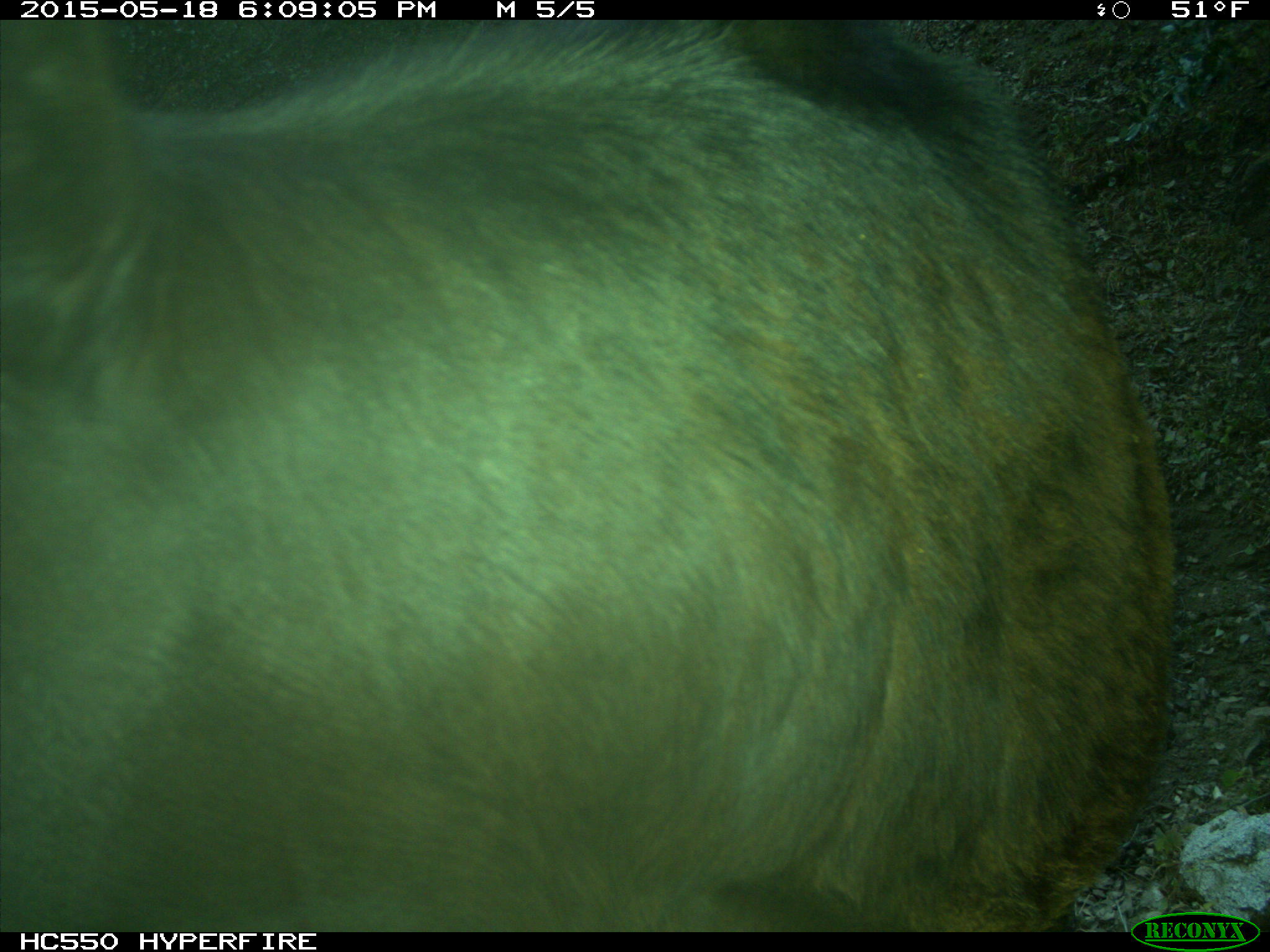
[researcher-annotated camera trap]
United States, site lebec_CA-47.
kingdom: Animalia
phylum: Chordata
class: Mammalia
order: Artiodactyla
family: Bovidae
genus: Bos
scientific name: Bos taurus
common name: domestic cow